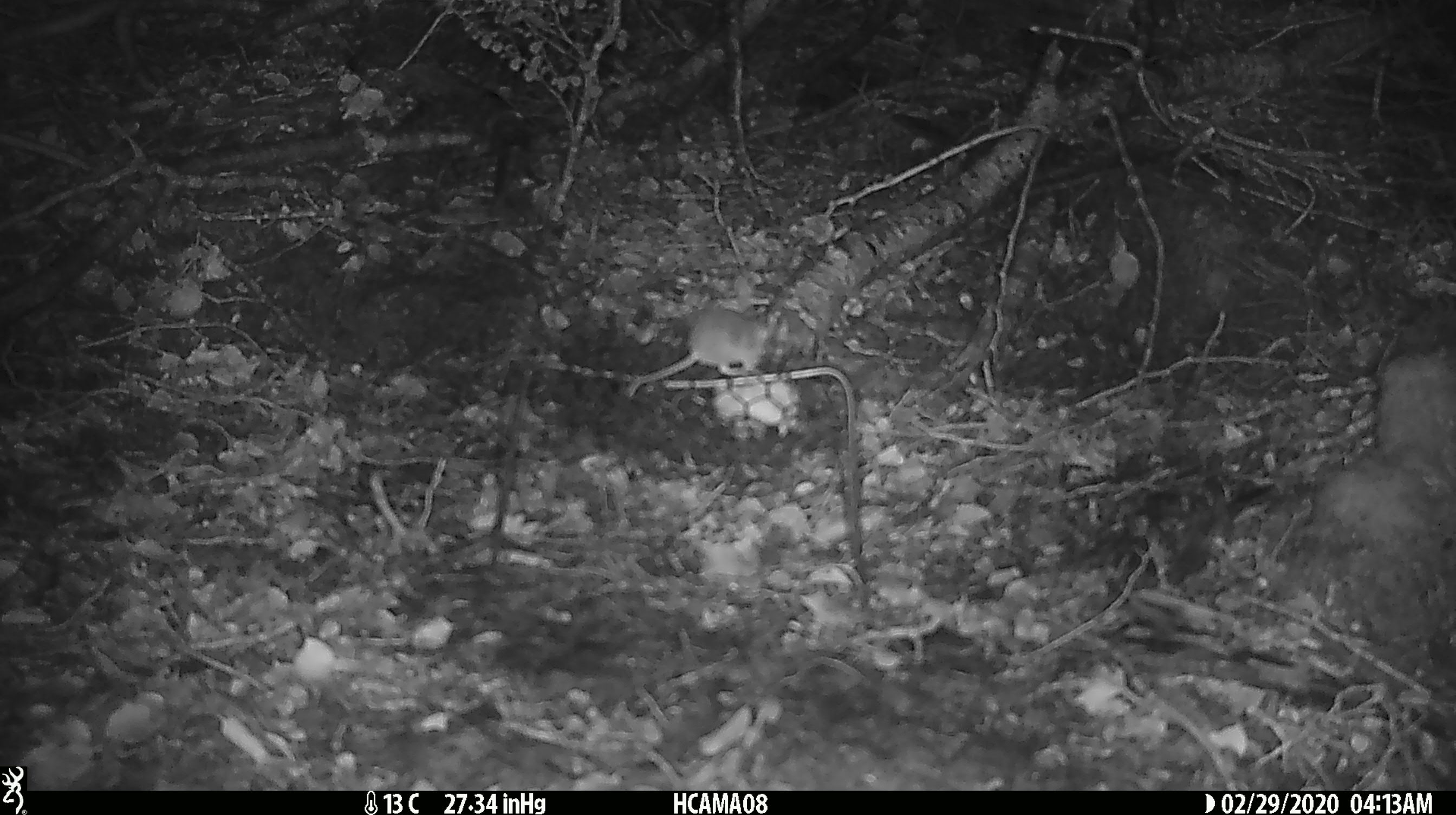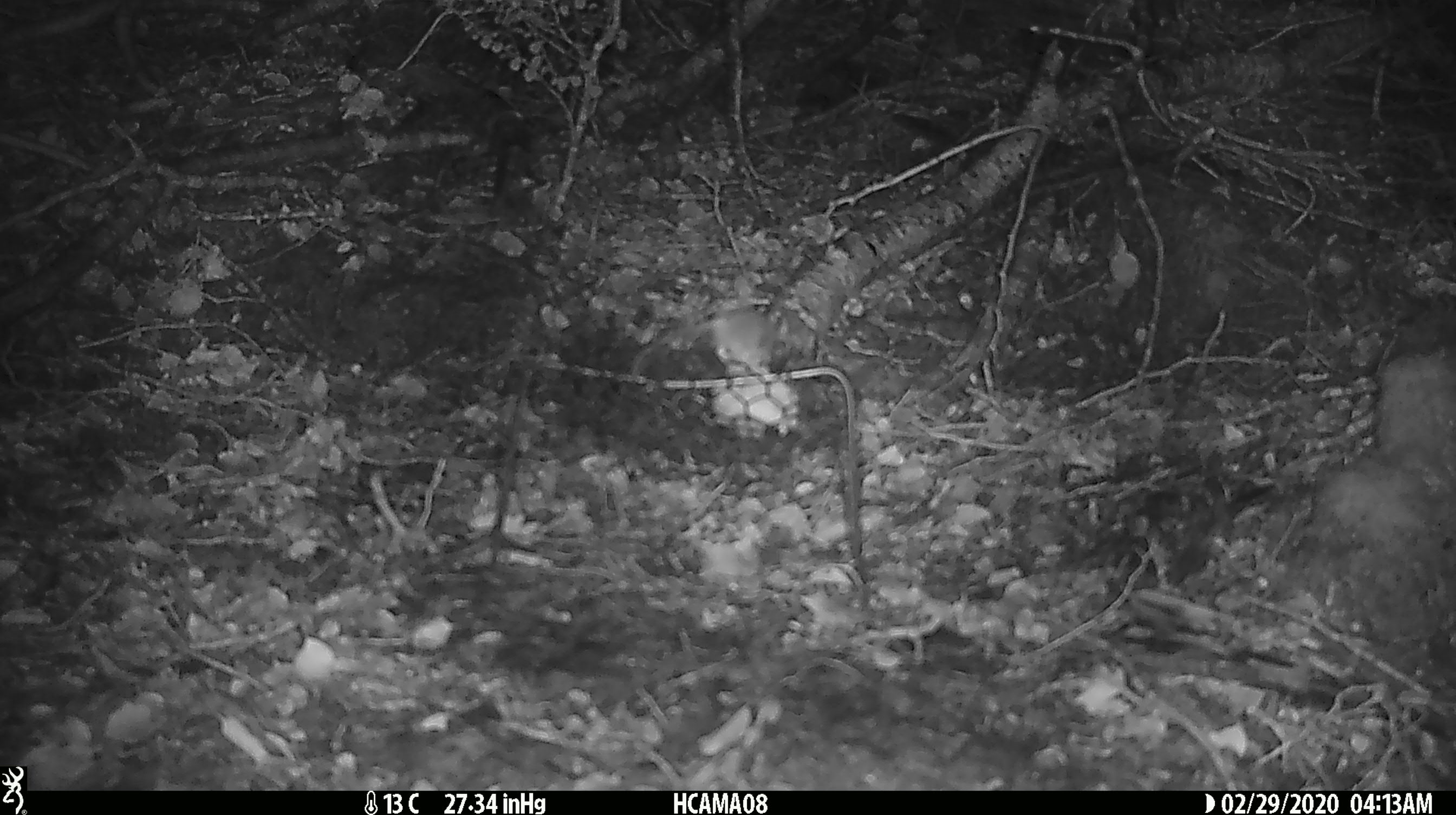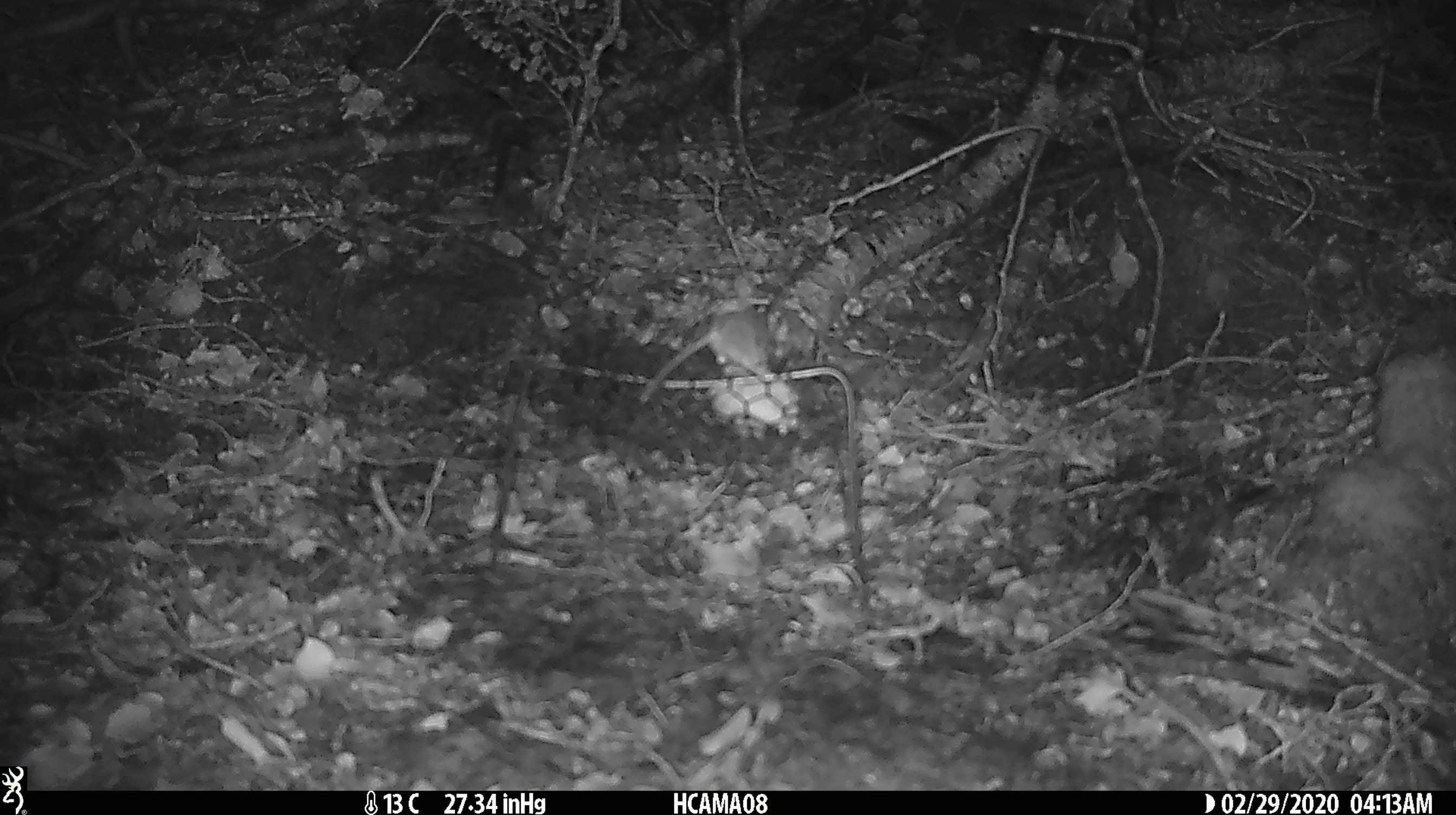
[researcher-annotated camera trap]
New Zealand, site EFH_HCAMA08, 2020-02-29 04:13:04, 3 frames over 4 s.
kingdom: Animalia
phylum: Chordata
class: Mammalia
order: Rodentia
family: Muridae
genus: Mus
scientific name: Mus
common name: mouse